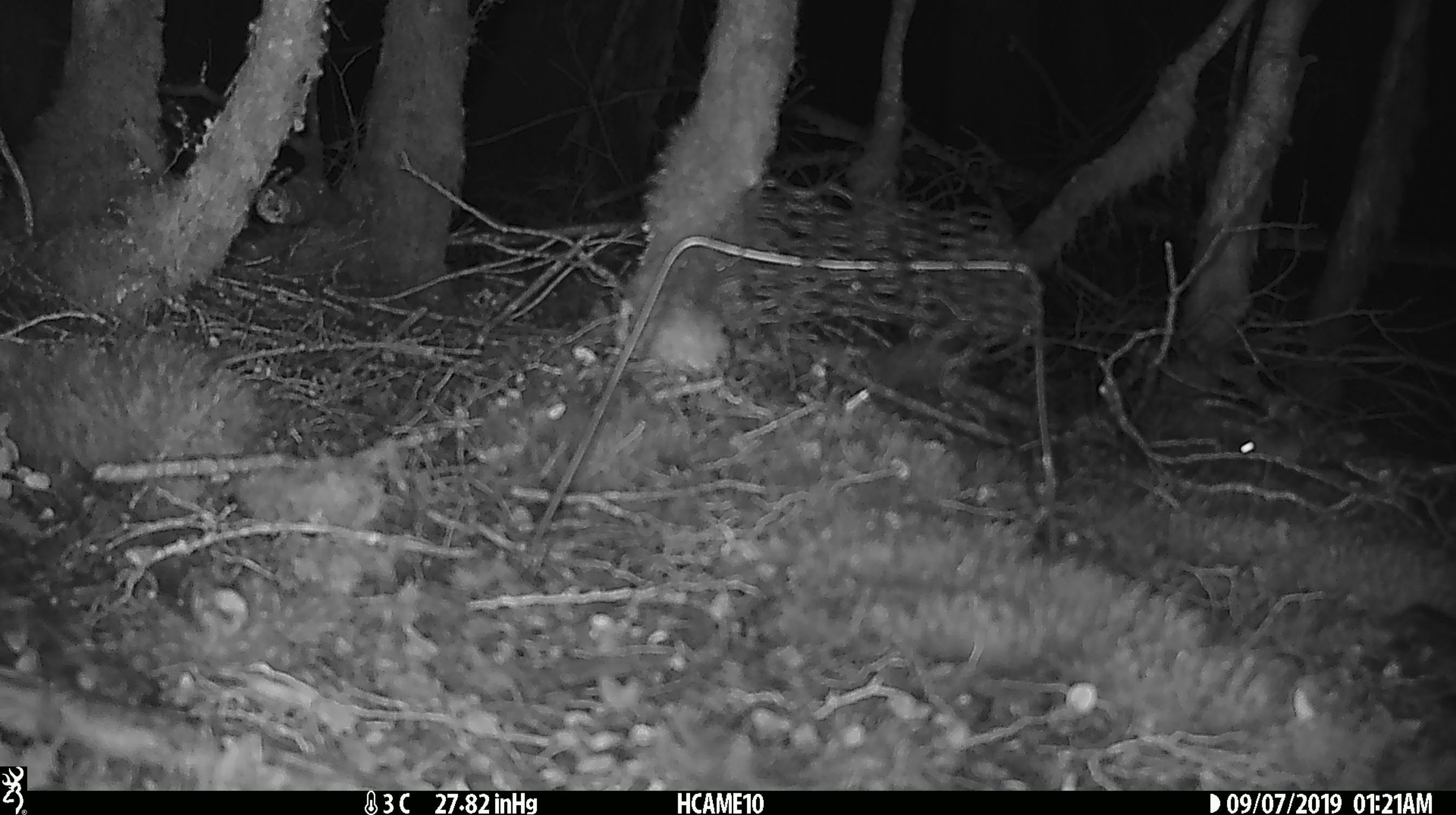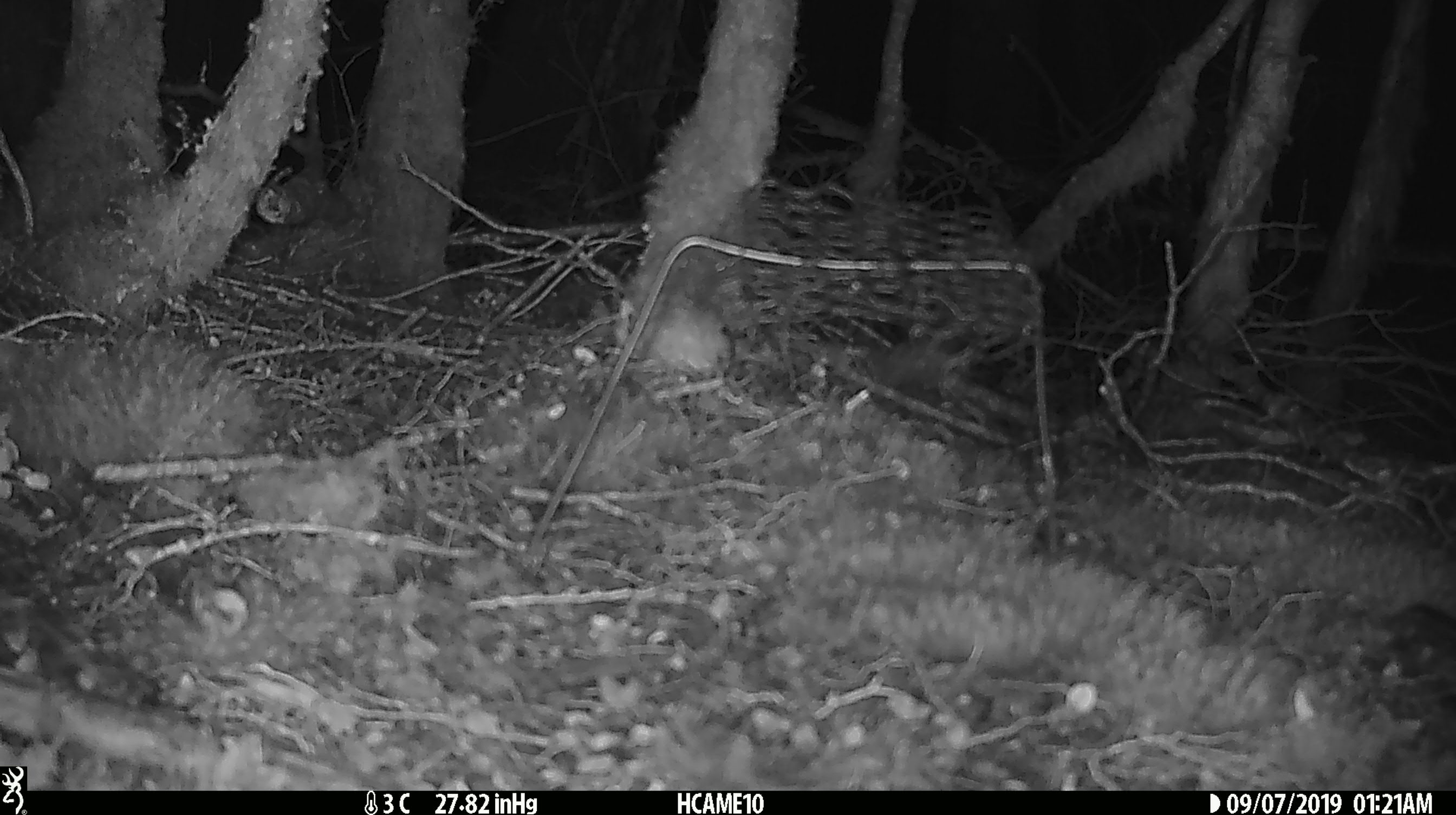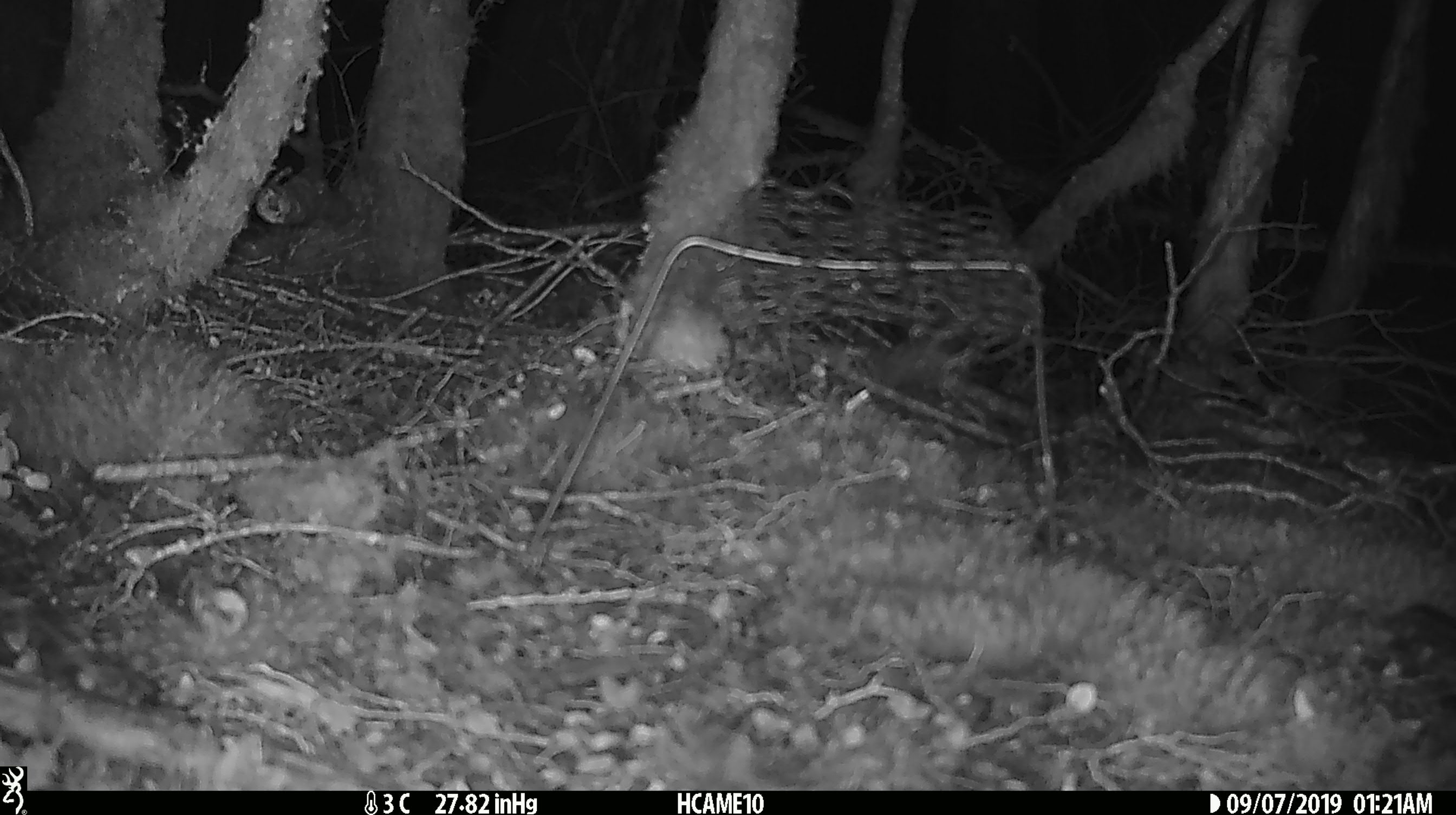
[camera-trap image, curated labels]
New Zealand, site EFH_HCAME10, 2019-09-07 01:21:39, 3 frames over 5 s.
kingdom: Animalia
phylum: Chordata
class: Mammalia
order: Rodentia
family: Muridae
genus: Mus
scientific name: Mus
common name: mouse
Mouse (Mus).